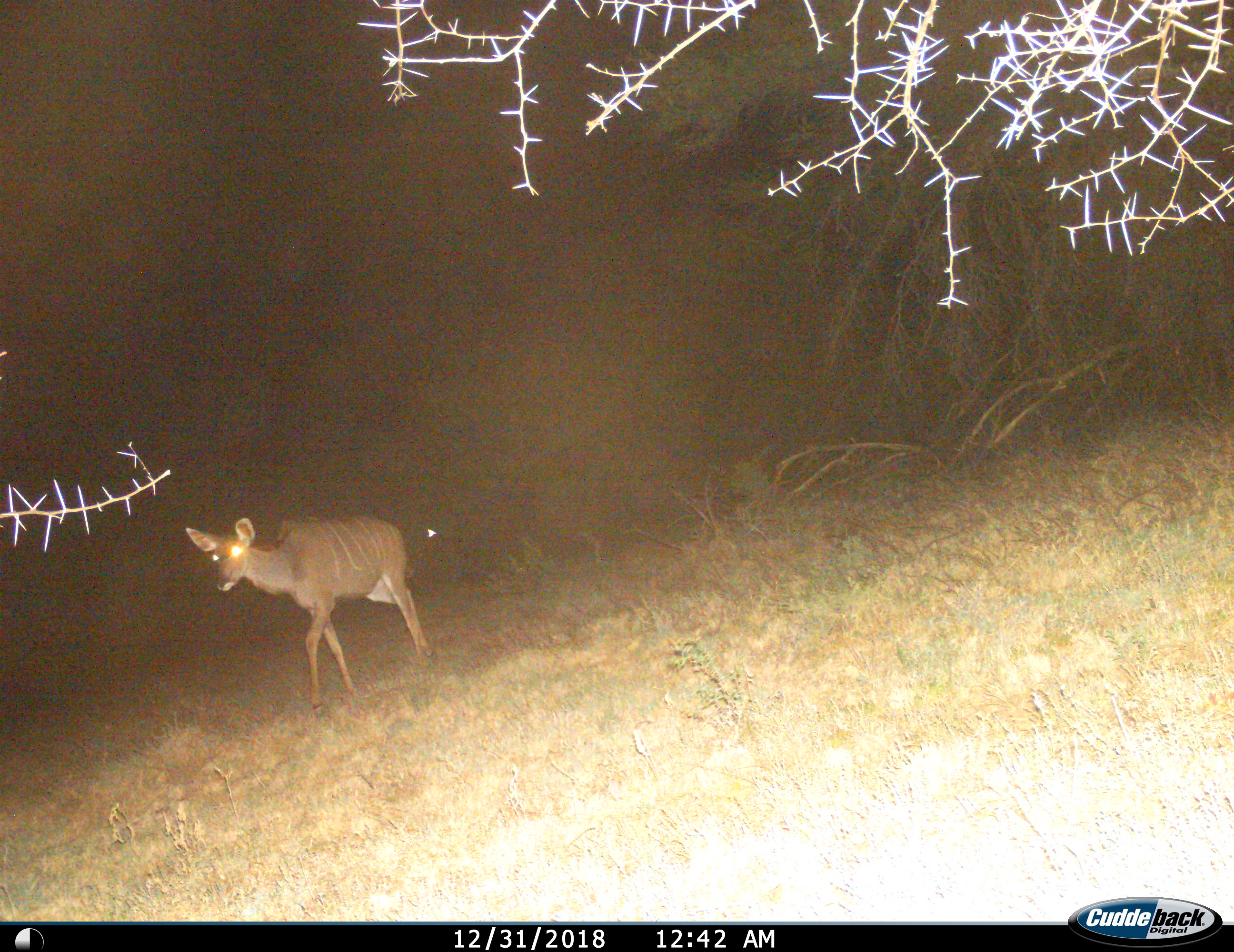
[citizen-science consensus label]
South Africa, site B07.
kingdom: Animalia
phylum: Chordata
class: Mammalia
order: Artiodactyla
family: Bovidae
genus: Tragelaphus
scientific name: Tragelaphus strepsiceros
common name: greater kudu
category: kudu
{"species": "kudu (greater kudu) (Tragelaphus strepsiceros)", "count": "1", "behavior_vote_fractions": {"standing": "22%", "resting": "0%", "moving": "89%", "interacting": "0%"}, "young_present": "11%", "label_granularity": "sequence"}